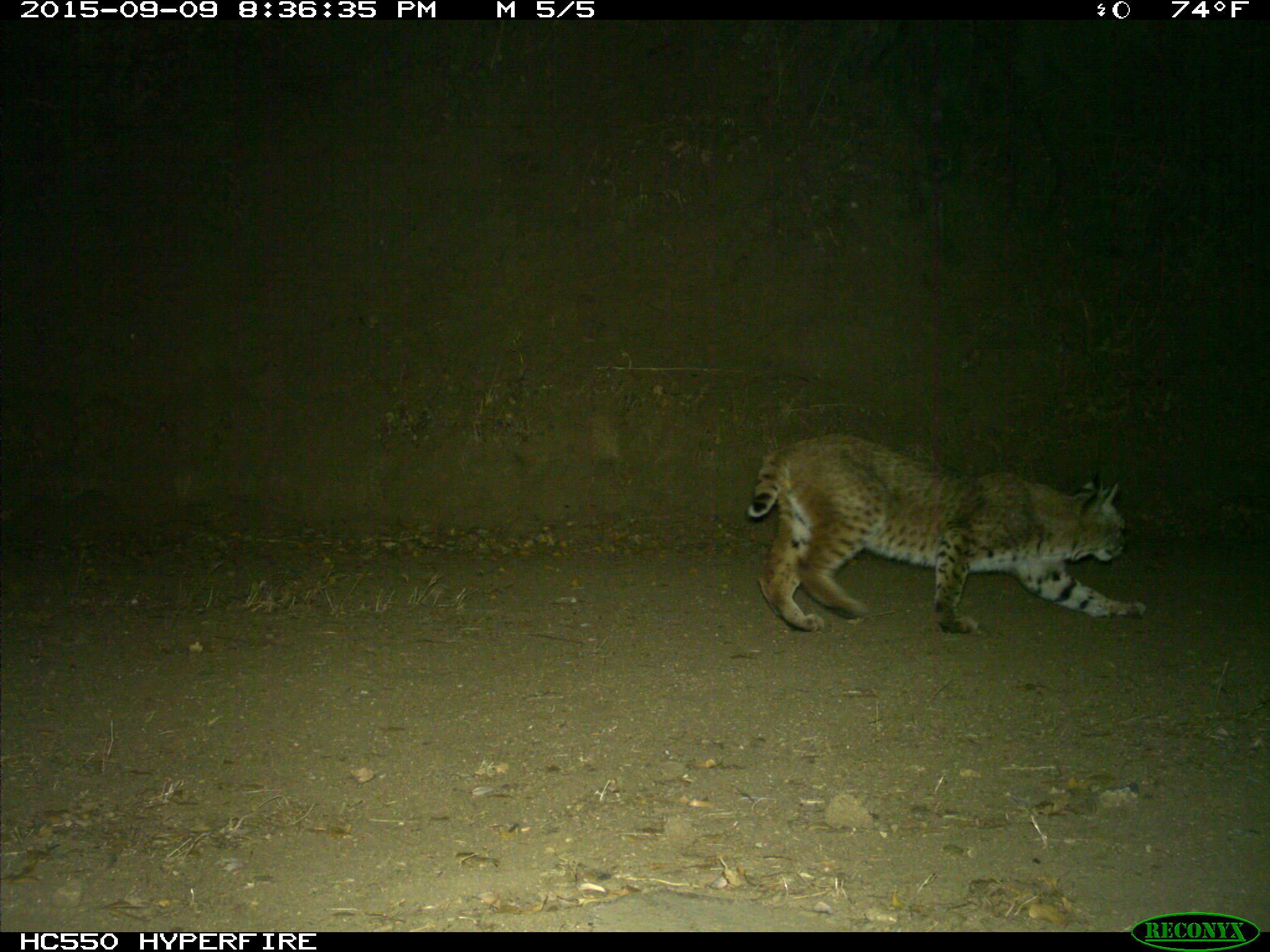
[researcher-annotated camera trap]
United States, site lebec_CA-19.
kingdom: Animalia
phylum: Chordata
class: Mammalia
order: Carnivora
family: Felidae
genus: Lynx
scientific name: Lynx rufus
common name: bobcat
Lynx rufus (bobcat).